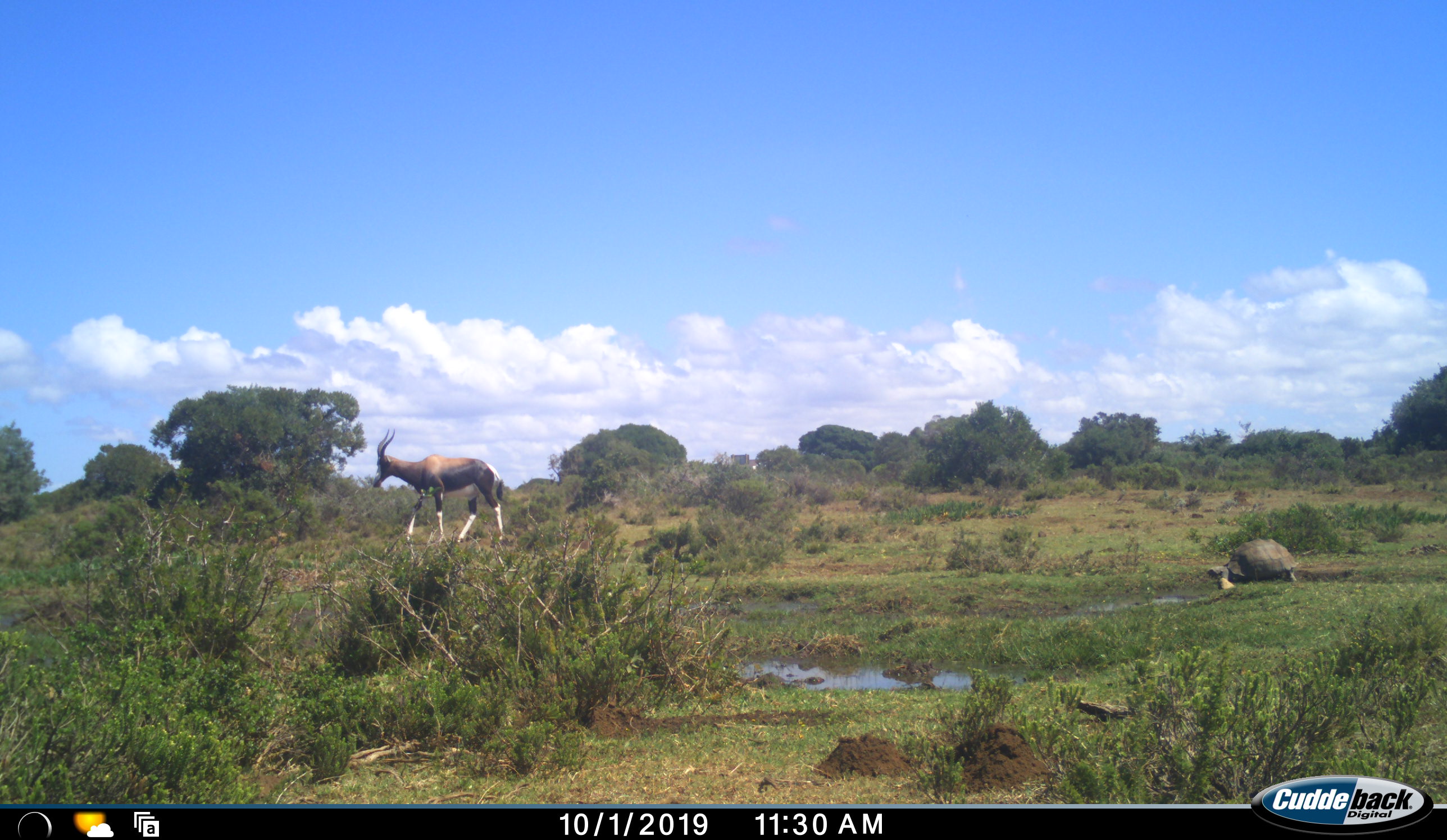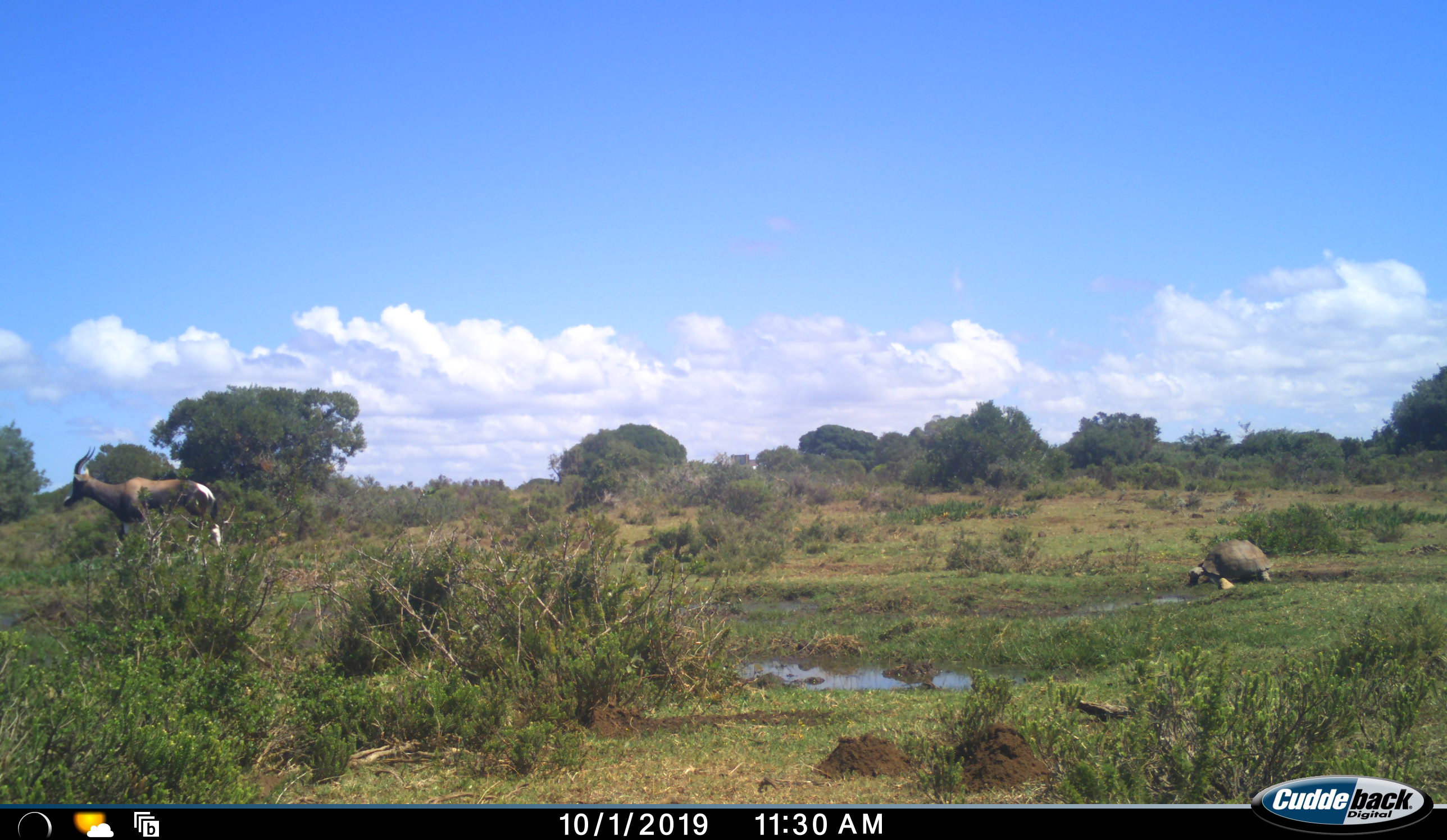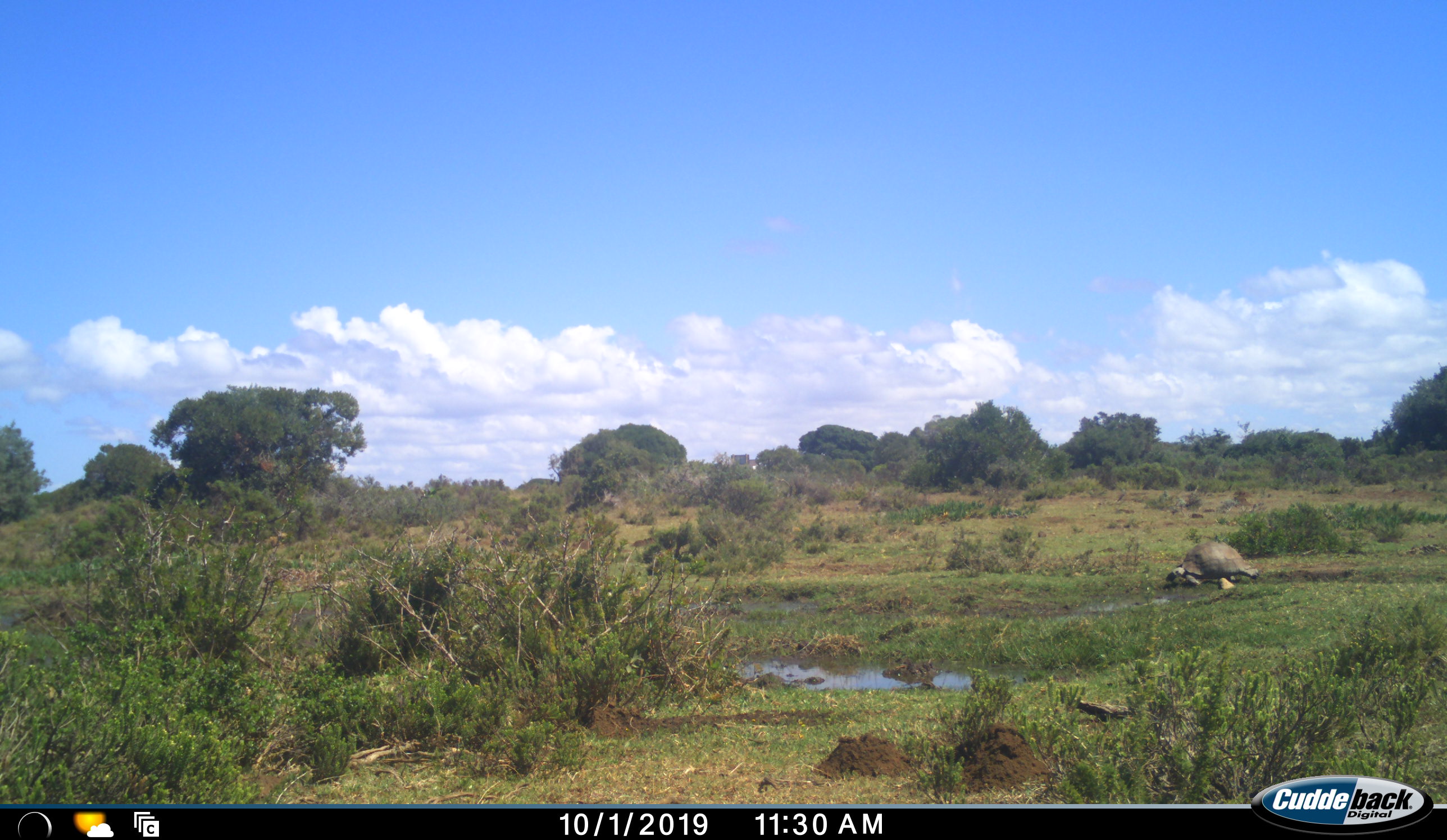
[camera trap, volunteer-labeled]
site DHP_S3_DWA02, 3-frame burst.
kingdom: Animalia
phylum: Chordata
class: Mammalia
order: Artiodactyla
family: Bovidae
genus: Damaliscus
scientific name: Damaliscus pygargus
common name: bontebok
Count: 1.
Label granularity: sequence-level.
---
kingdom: Animalia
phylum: Chordata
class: Reptilia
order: Testudines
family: Testudinidae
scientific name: Testudinidae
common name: tortoise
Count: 1.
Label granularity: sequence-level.